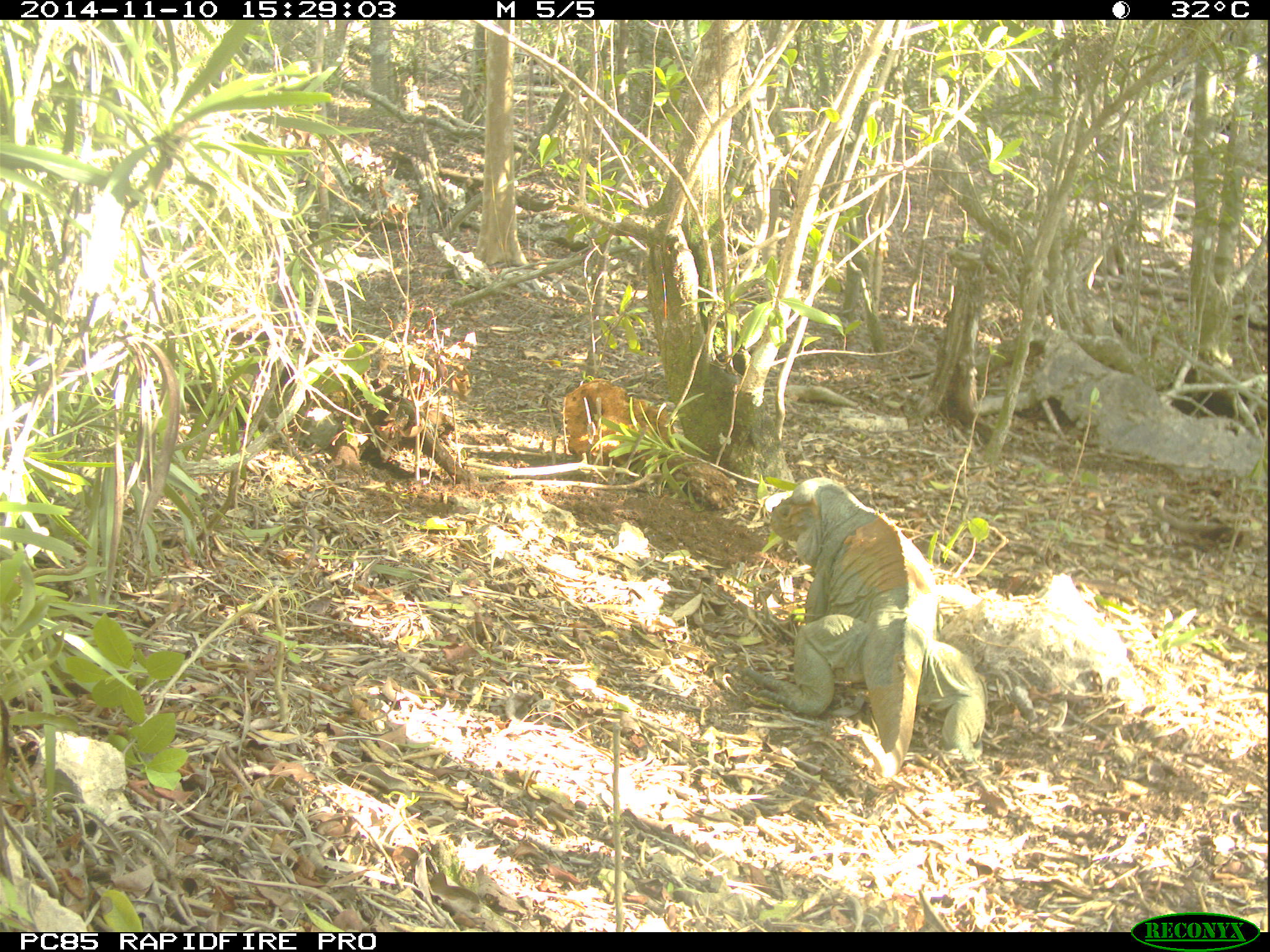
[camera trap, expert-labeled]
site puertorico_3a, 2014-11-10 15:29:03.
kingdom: Animalia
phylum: Chordata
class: Reptilia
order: Squamata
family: Iguanidae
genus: Iguana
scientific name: Iguana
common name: typical iguanas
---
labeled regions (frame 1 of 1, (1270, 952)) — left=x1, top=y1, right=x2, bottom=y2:
iguana: left=734, top=478, right=983, bottom=781